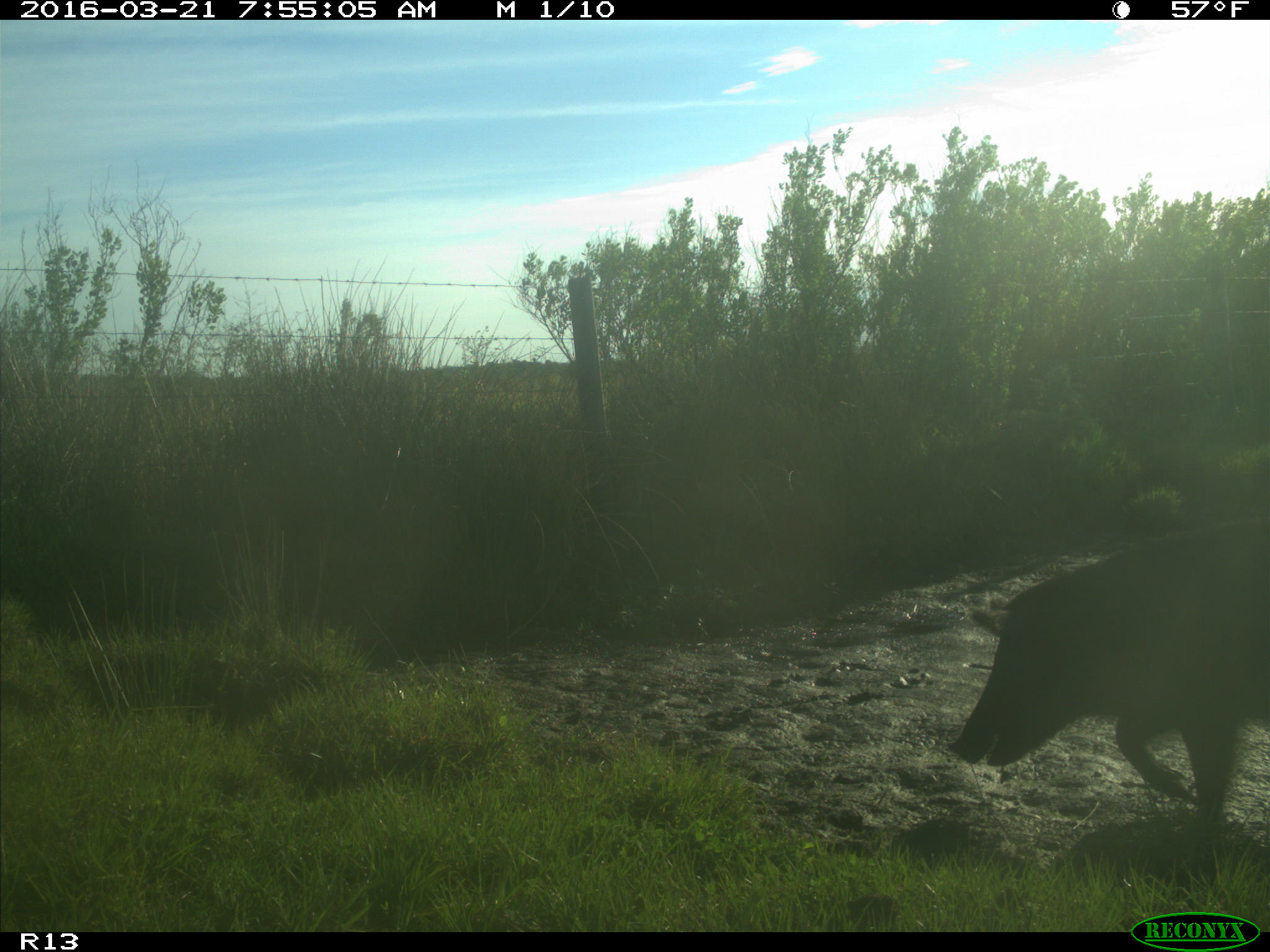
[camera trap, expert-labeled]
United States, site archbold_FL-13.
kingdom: Animalia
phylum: Chordata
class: Mammalia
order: Artiodactyla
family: Suidae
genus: Sus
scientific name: Sus scrofa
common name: wild boar